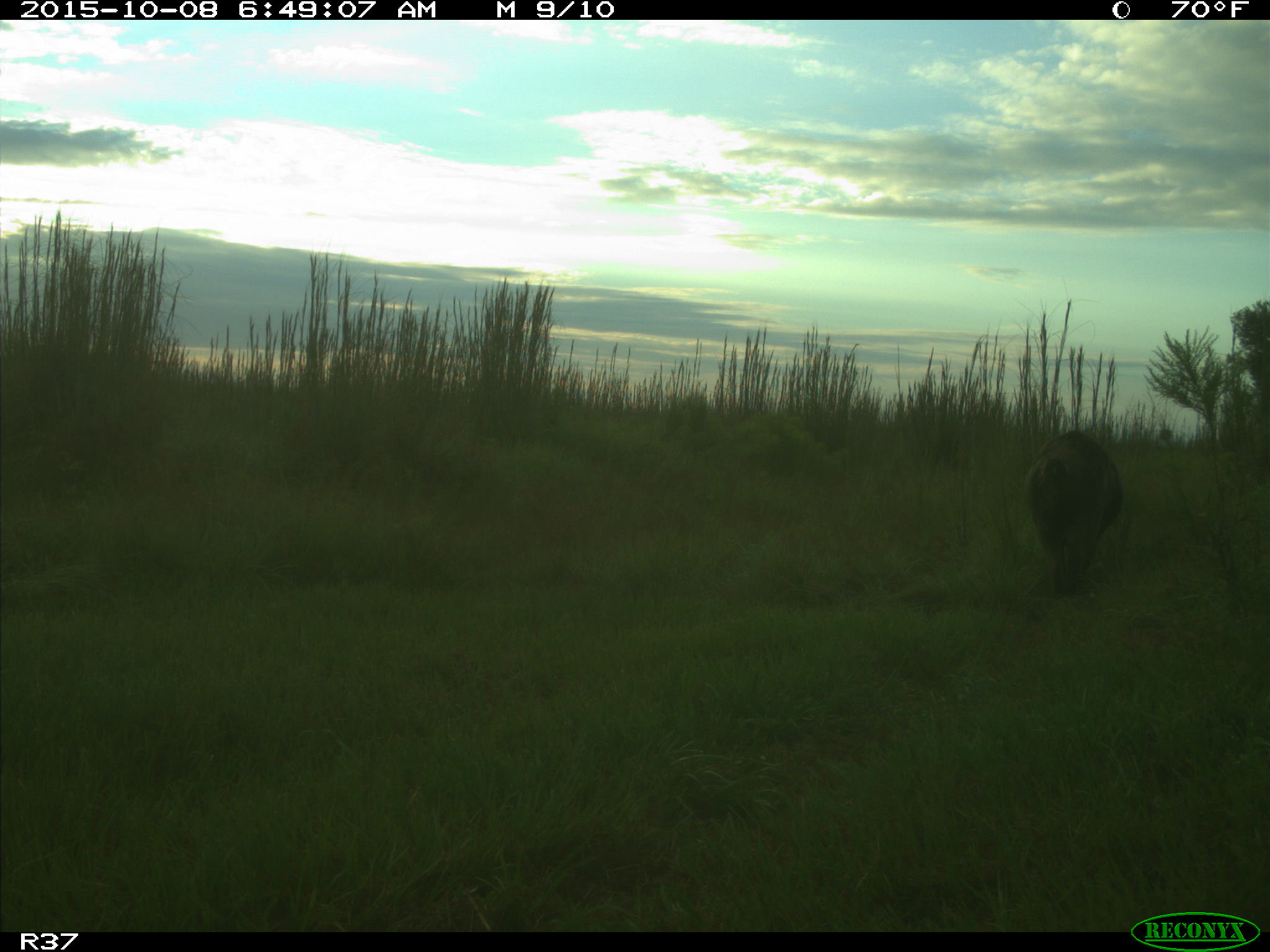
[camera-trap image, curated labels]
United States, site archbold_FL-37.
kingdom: Animalia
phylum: Chordata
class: Mammalia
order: Artiodactyla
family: Suidae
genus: Sus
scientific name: Sus scrofa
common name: wild boar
Sus scrofa (wild boar).